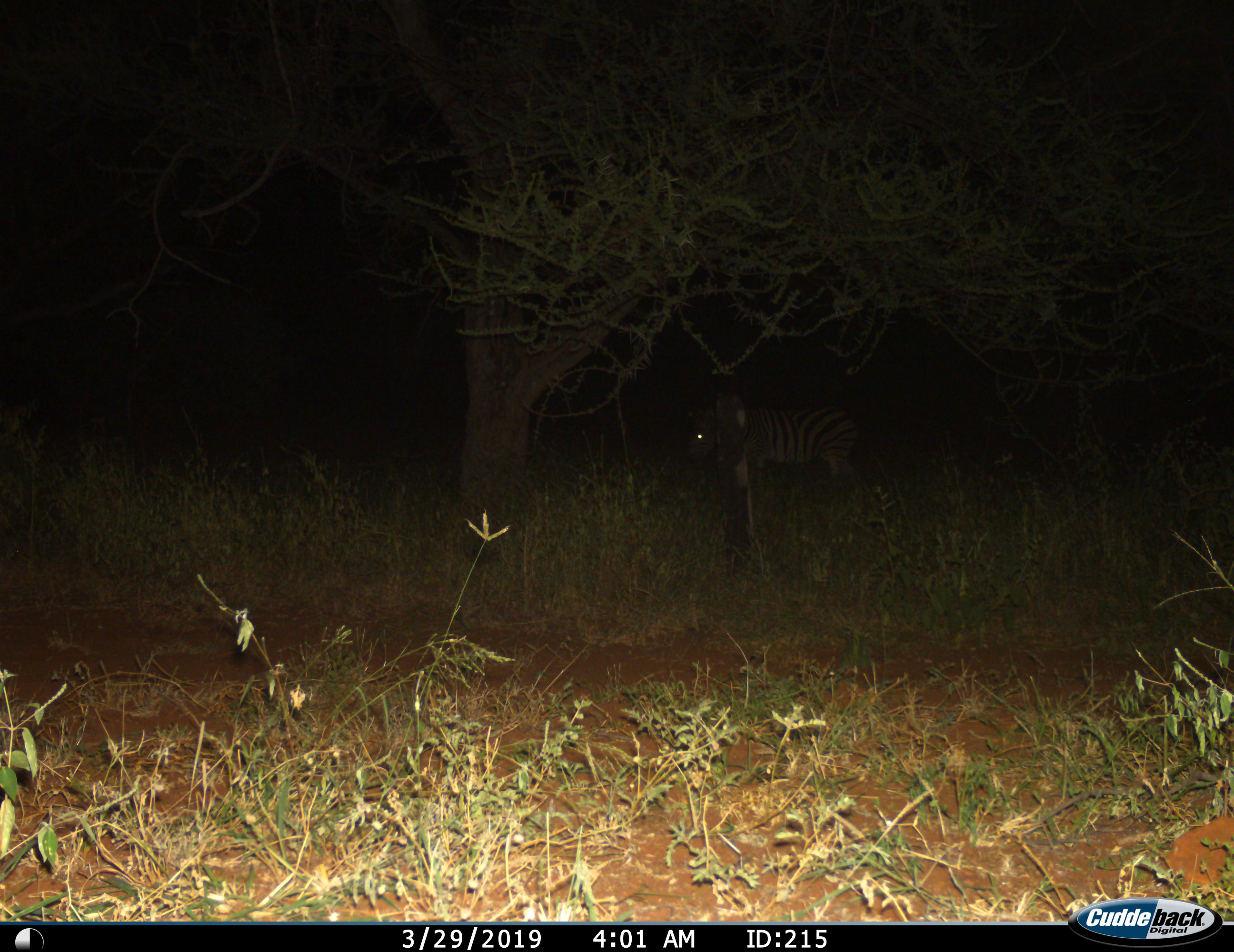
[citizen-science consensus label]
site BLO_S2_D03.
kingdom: Animalia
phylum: Chordata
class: Mammalia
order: Perissodactyla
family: Equidae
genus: Equus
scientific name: Equus quagga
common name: plains zebra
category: zebraplains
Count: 1.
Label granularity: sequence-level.